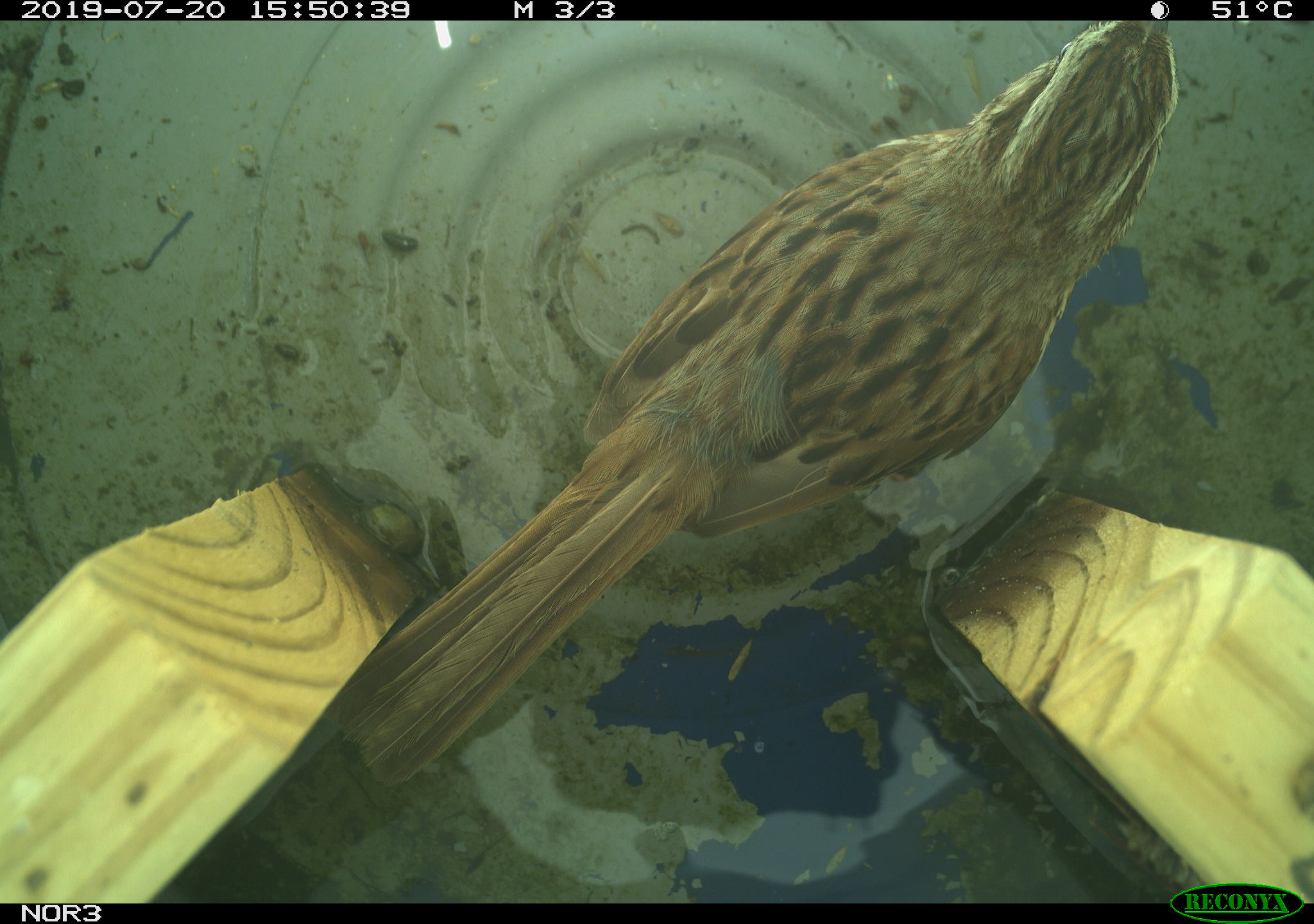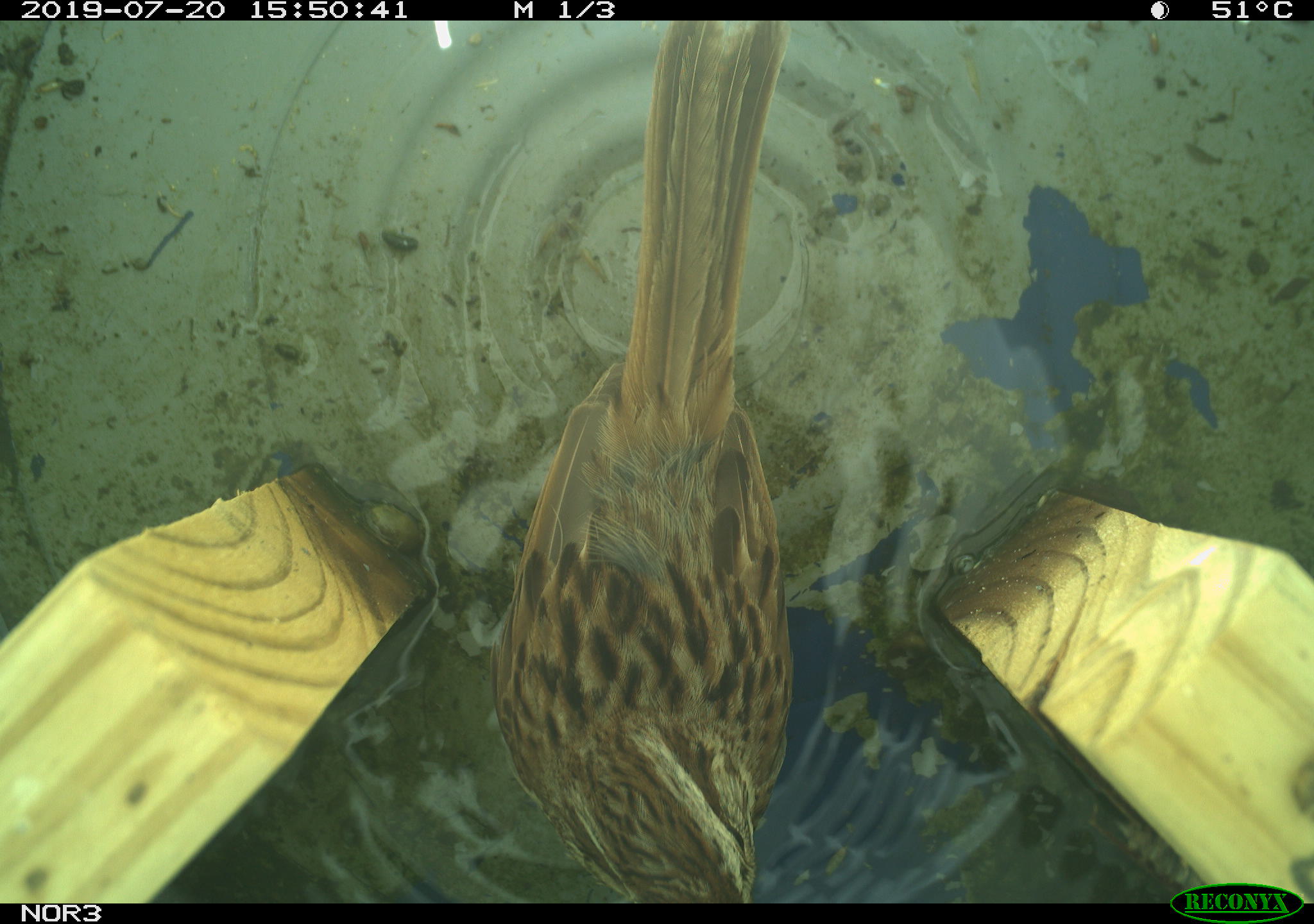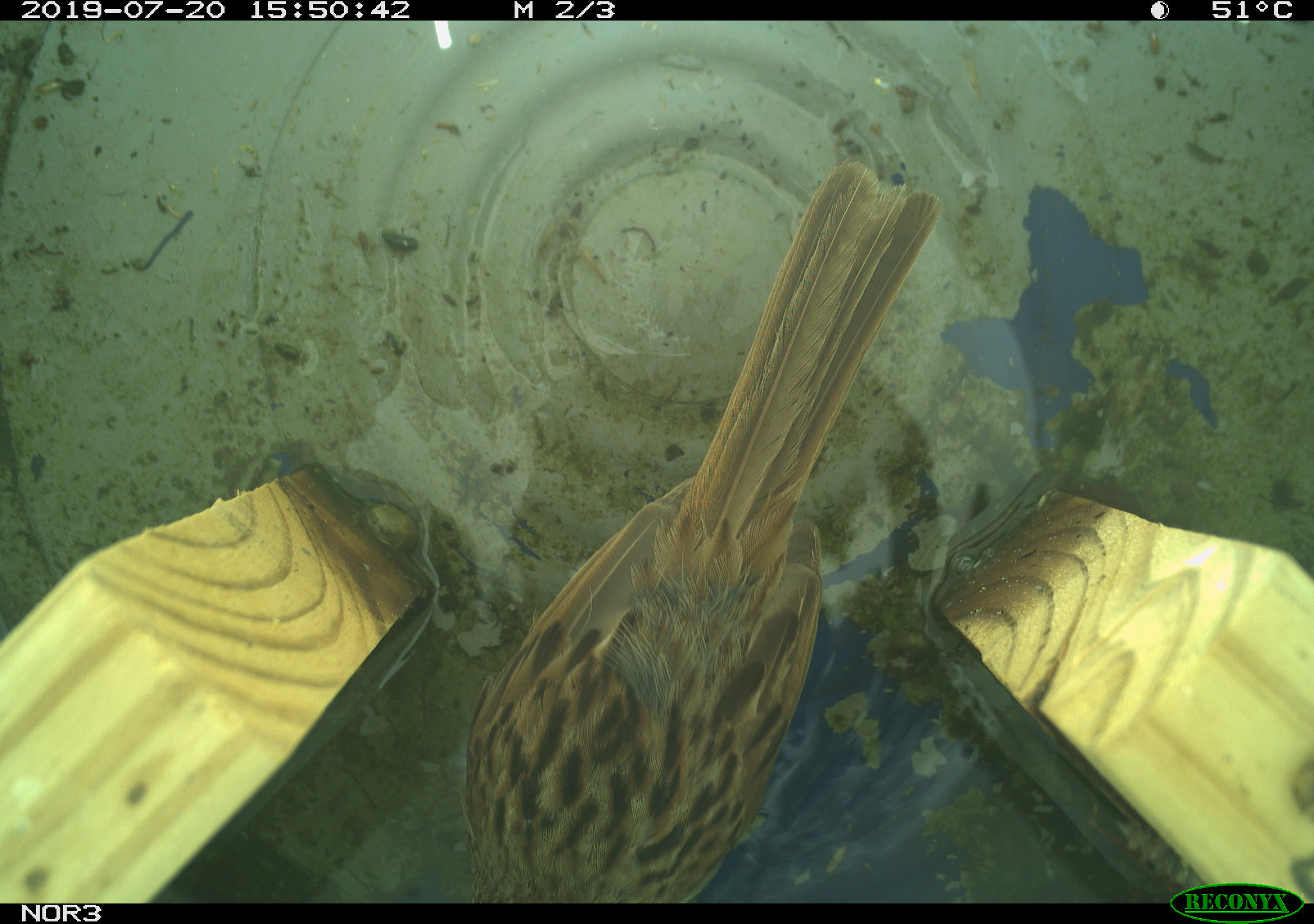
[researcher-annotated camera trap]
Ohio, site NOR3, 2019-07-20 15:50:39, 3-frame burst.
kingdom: Animalia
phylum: Chordata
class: Aves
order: Passeriformes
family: Passerellidae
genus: Melospiza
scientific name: Melospiza melodia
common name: song sparrow